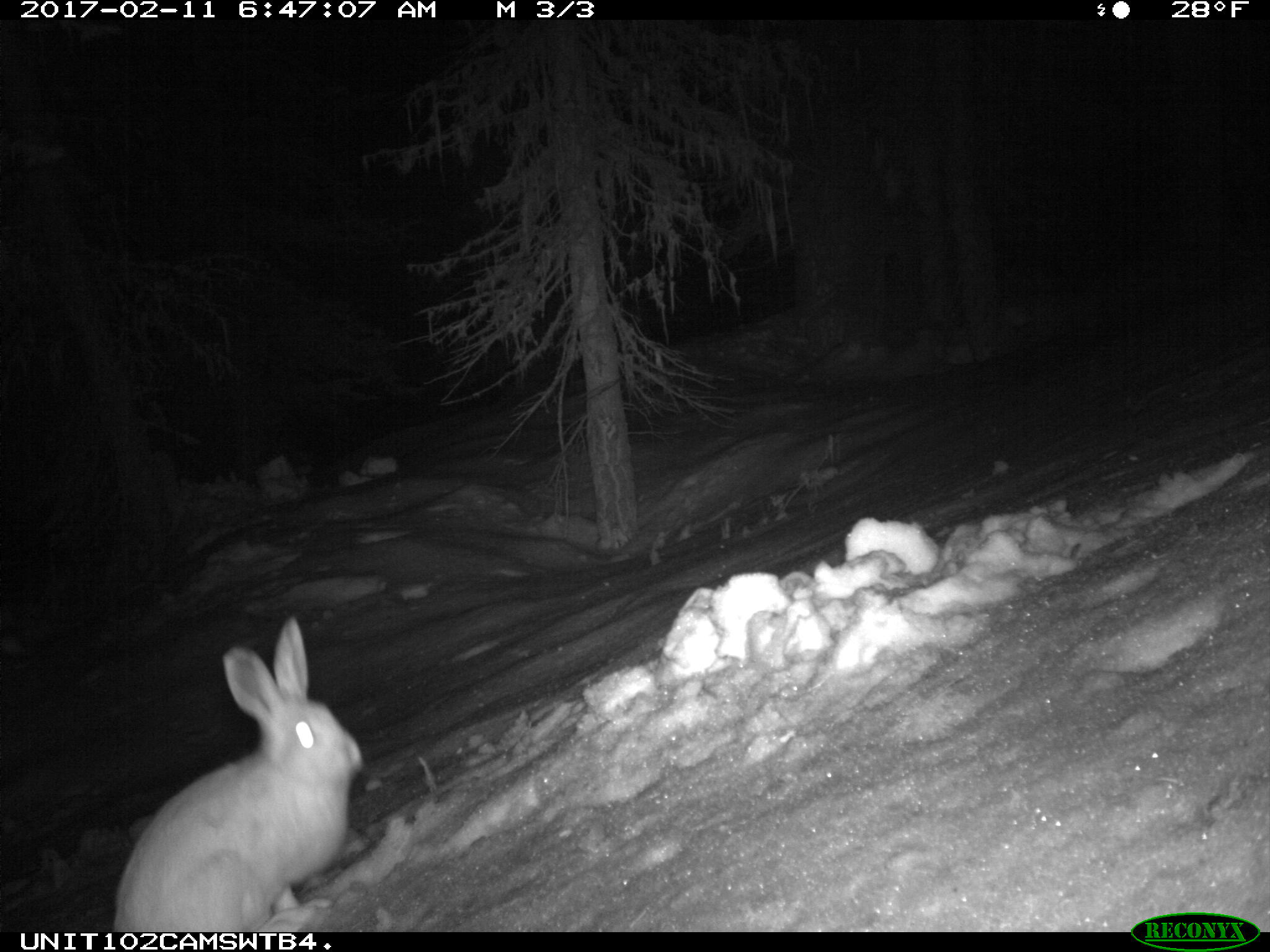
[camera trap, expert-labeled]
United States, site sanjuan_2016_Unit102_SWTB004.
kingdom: Animalia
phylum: Chordata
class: Mammalia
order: Lagomorpha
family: Leporidae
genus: Lepus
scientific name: Lepus americanus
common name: snowshoe hare